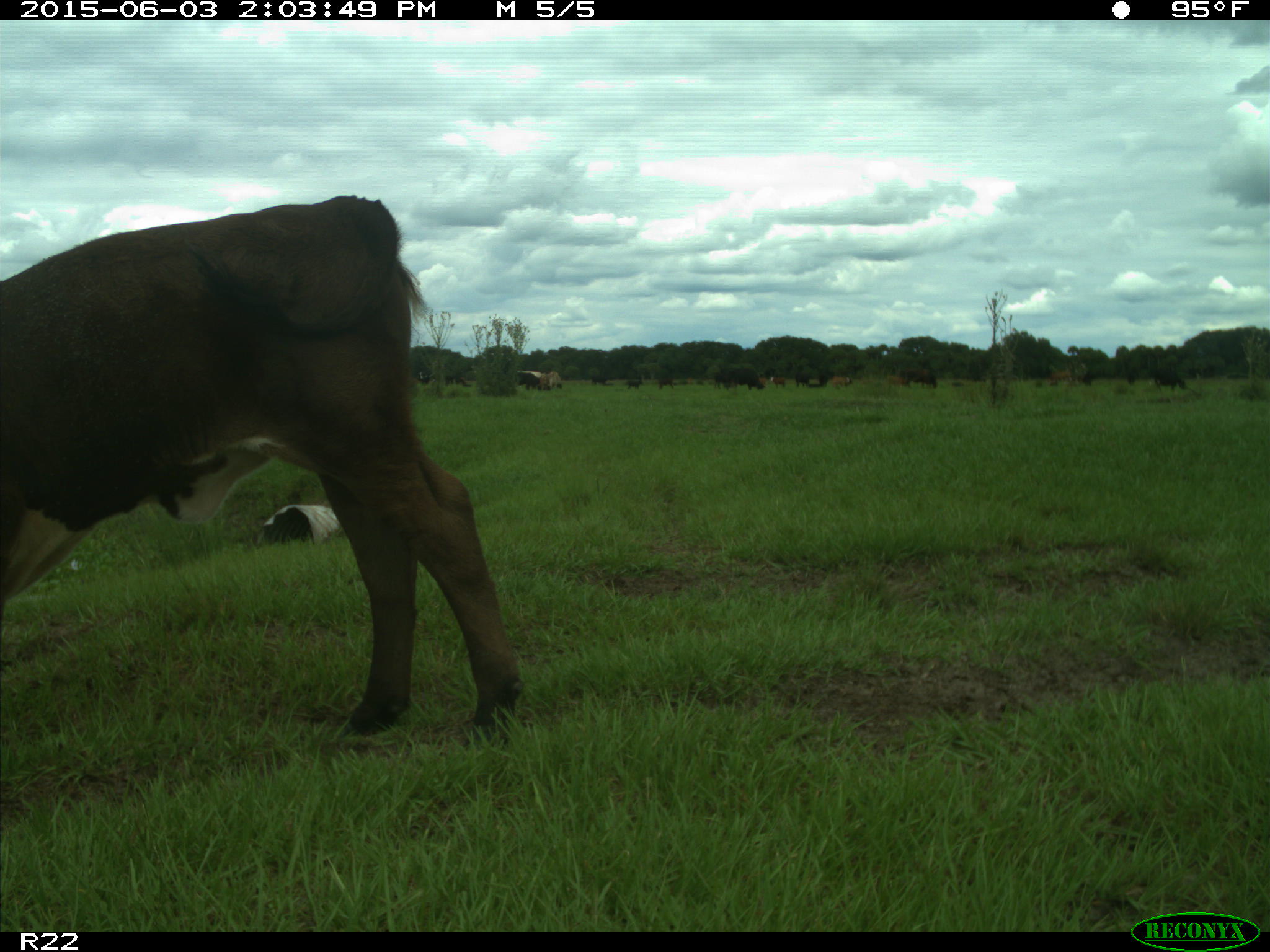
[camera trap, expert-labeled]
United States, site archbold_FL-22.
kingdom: Animalia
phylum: Chordata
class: Mammalia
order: Artiodactyla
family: Bovidae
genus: Bos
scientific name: Bos taurus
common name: domestic cow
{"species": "Bos taurus (domestic cow)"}